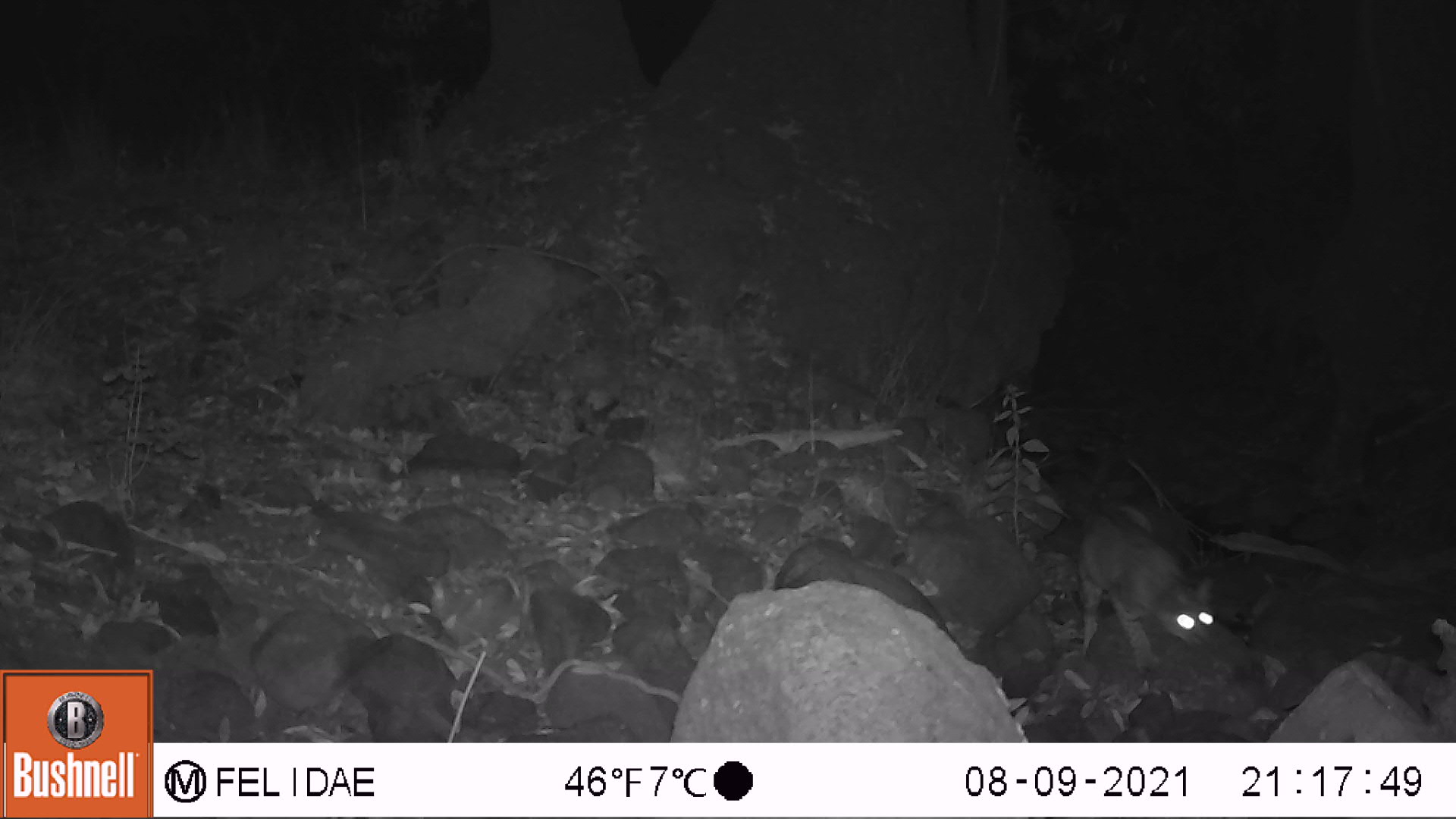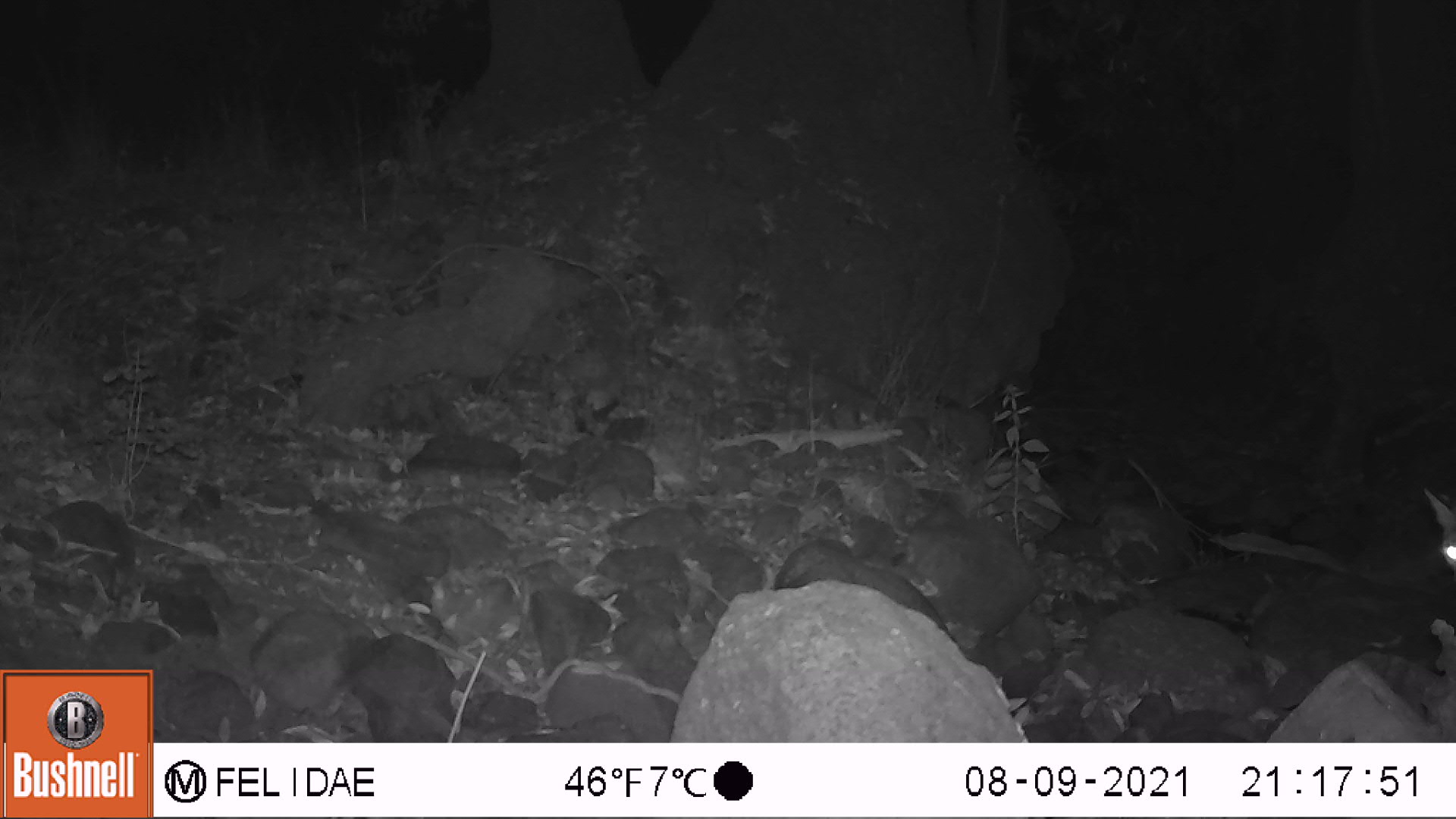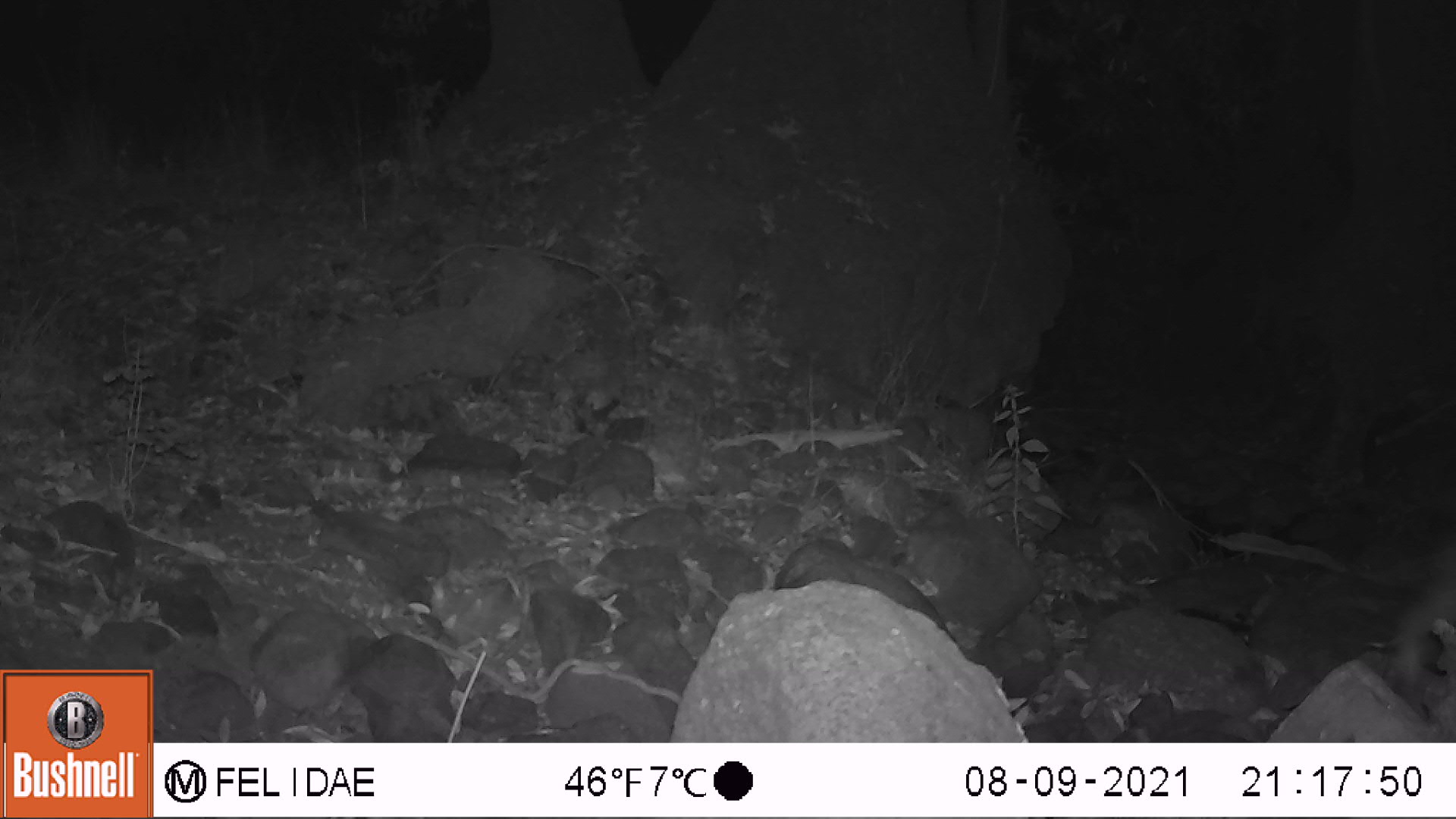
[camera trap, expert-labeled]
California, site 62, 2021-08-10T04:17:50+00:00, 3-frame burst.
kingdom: Animalia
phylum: Chordata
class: Mammalia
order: Carnivora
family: Felidae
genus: Lynx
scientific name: Lynx rufus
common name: bobcat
Bobcat (Lynx rufus).